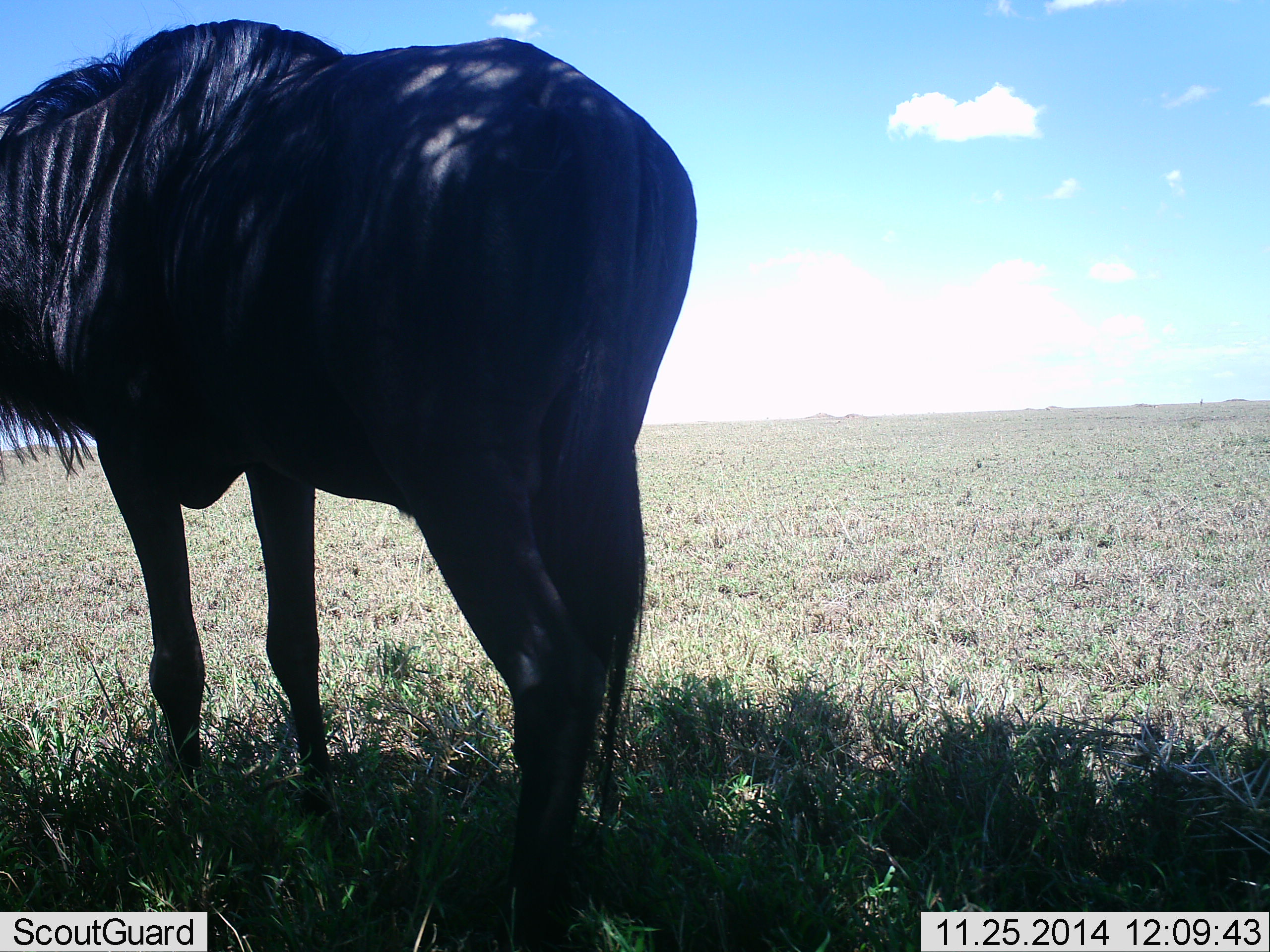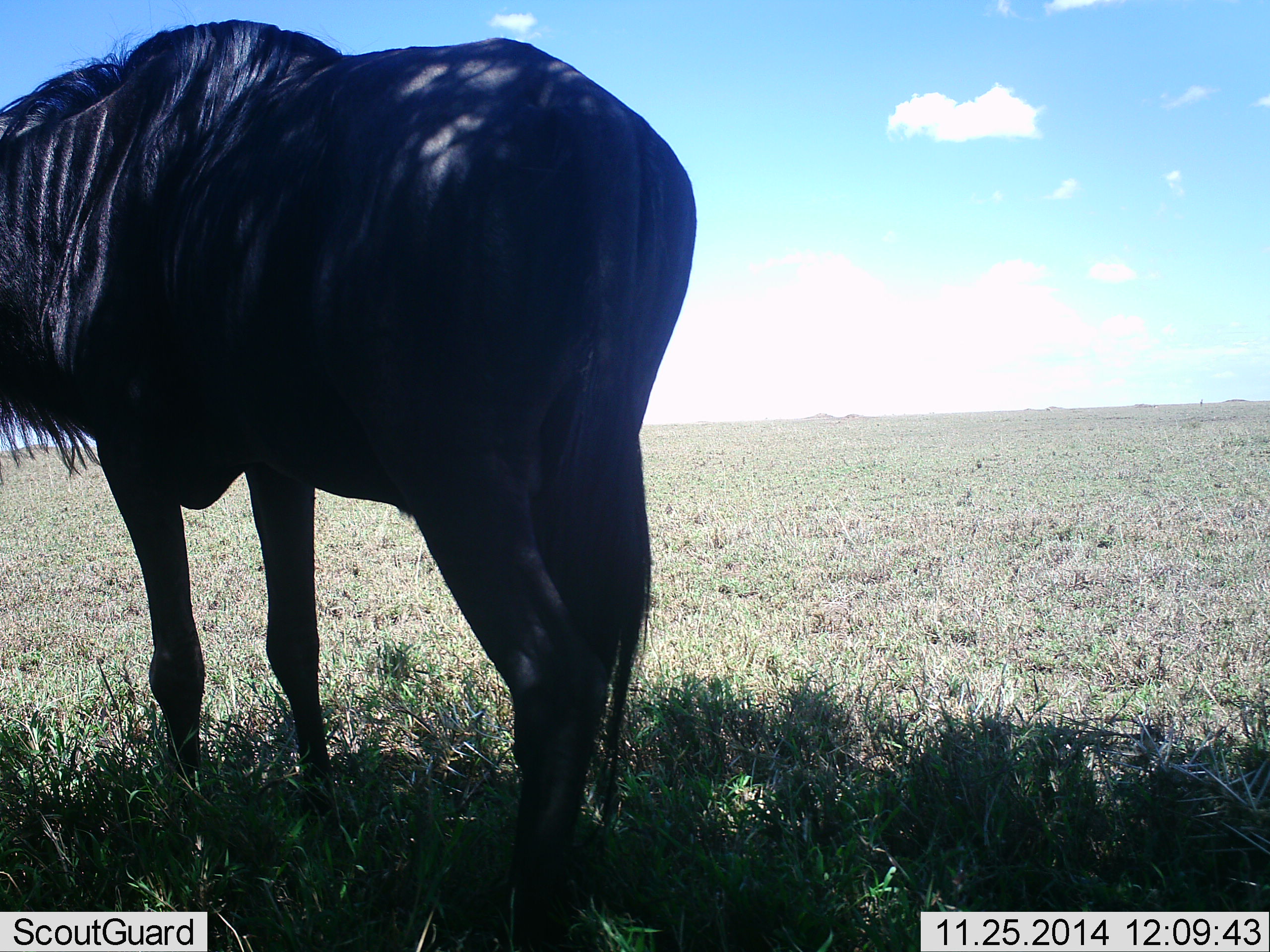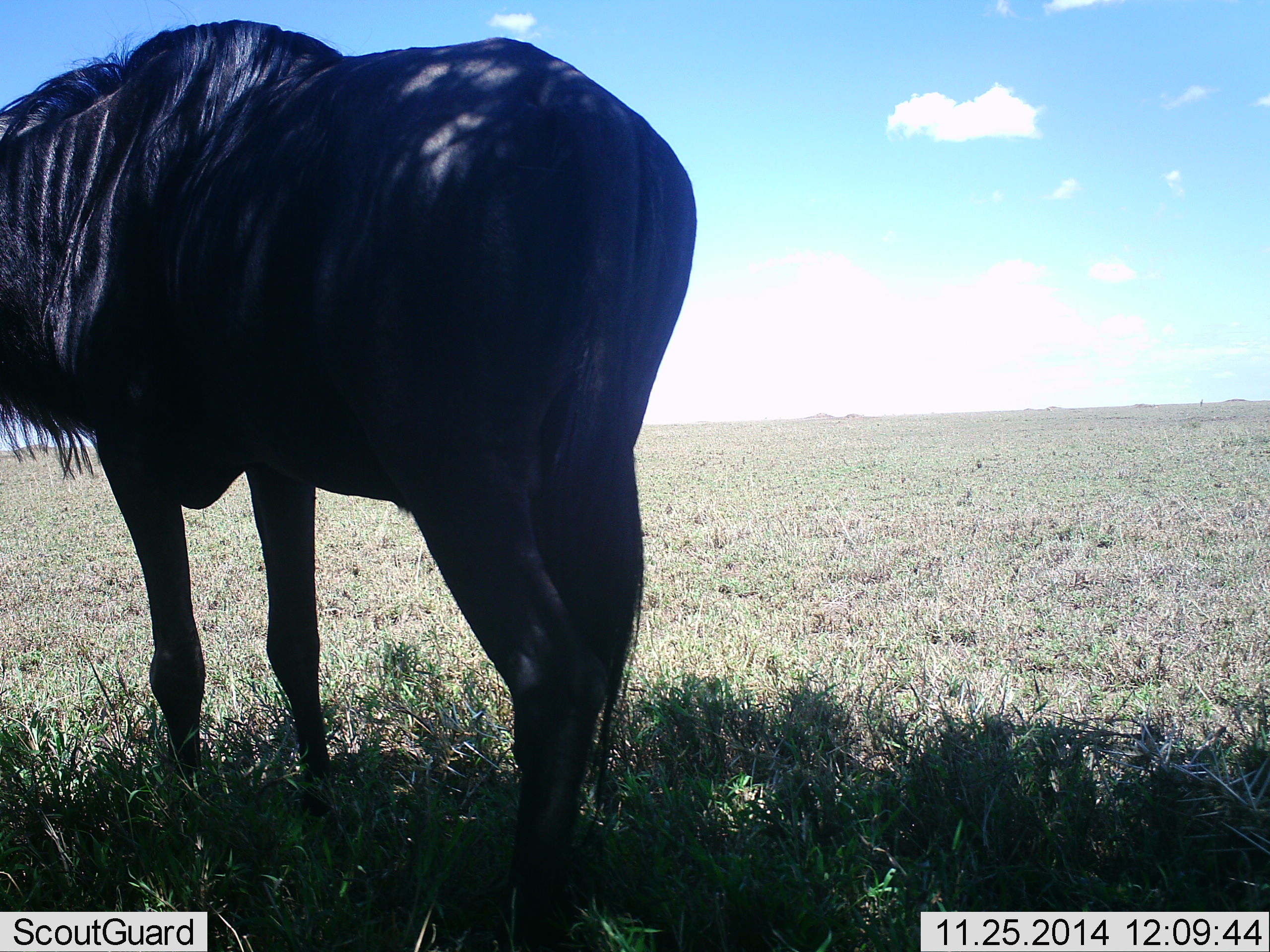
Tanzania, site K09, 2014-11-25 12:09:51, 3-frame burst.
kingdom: Animalia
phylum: Chordata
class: Mammalia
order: Artiodactyla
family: Bovidae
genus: Connochaetes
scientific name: Connochaetes taurinus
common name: blue wildebeest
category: wildebeest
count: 1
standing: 100%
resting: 0%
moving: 0%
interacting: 0%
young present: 0%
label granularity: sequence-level